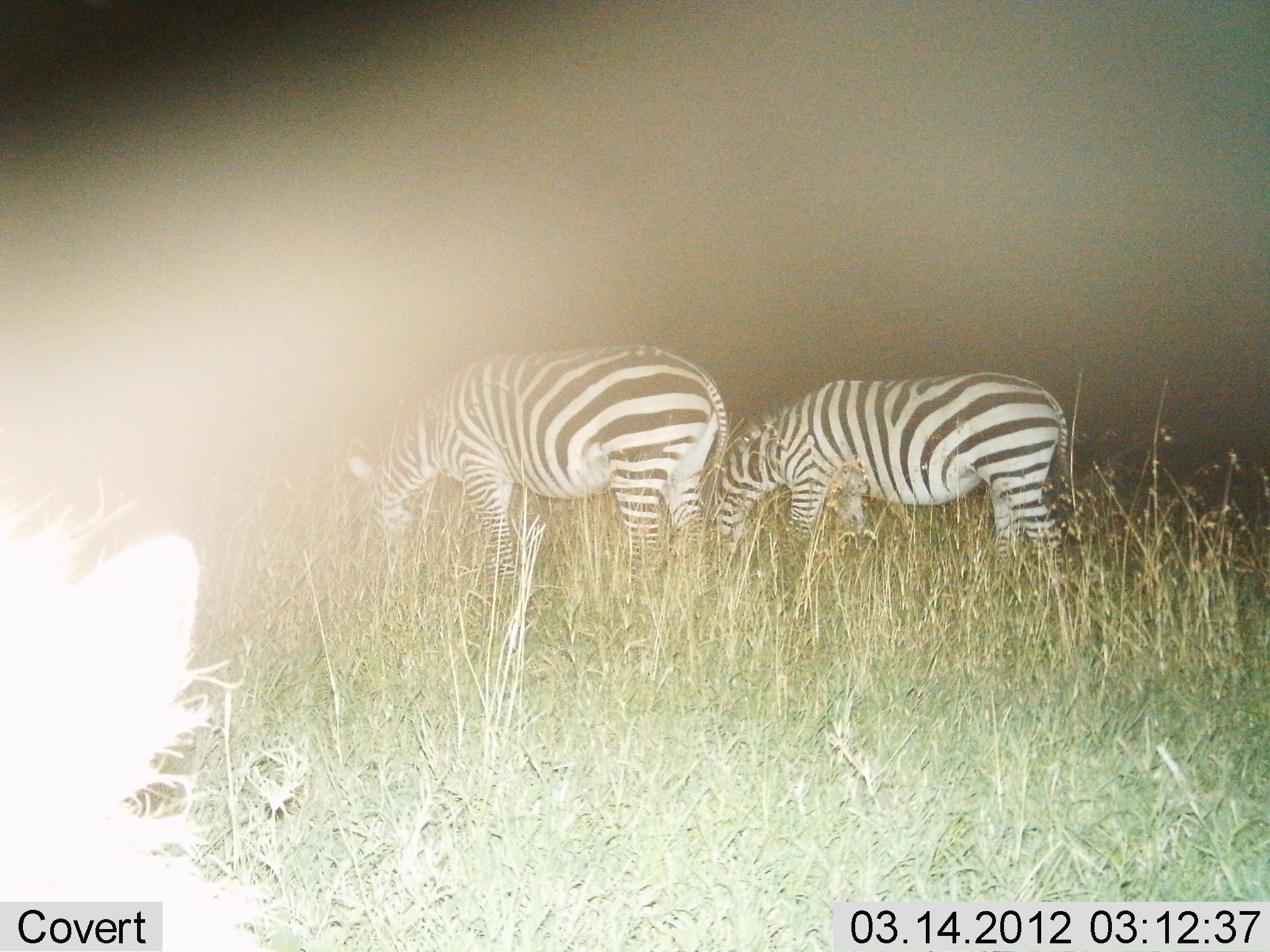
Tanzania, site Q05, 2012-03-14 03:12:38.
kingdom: Animalia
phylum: Chordata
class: Mammalia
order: Perissodactyla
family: Equidae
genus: Equus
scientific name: Equus quagga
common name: plains zebra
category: zebra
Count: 2.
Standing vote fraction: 15%.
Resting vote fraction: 0%.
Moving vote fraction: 0%.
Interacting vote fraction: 0%.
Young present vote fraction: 0%.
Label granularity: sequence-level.